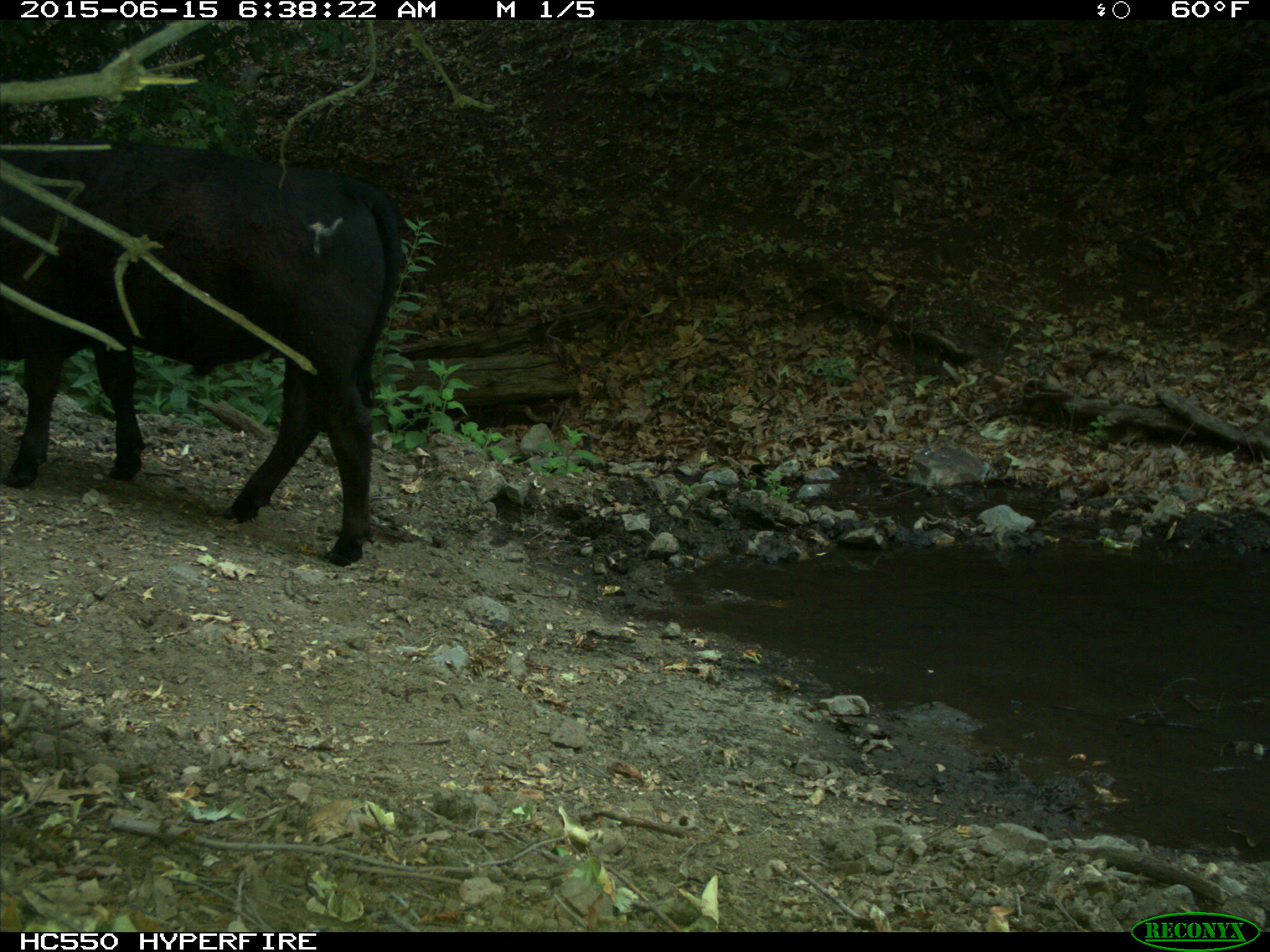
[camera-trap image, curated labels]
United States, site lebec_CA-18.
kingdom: Animalia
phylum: Chordata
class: Mammalia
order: Artiodactyla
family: Bovidae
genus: Bos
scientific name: Bos taurus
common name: domestic cow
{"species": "Bos taurus (domestic cow)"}